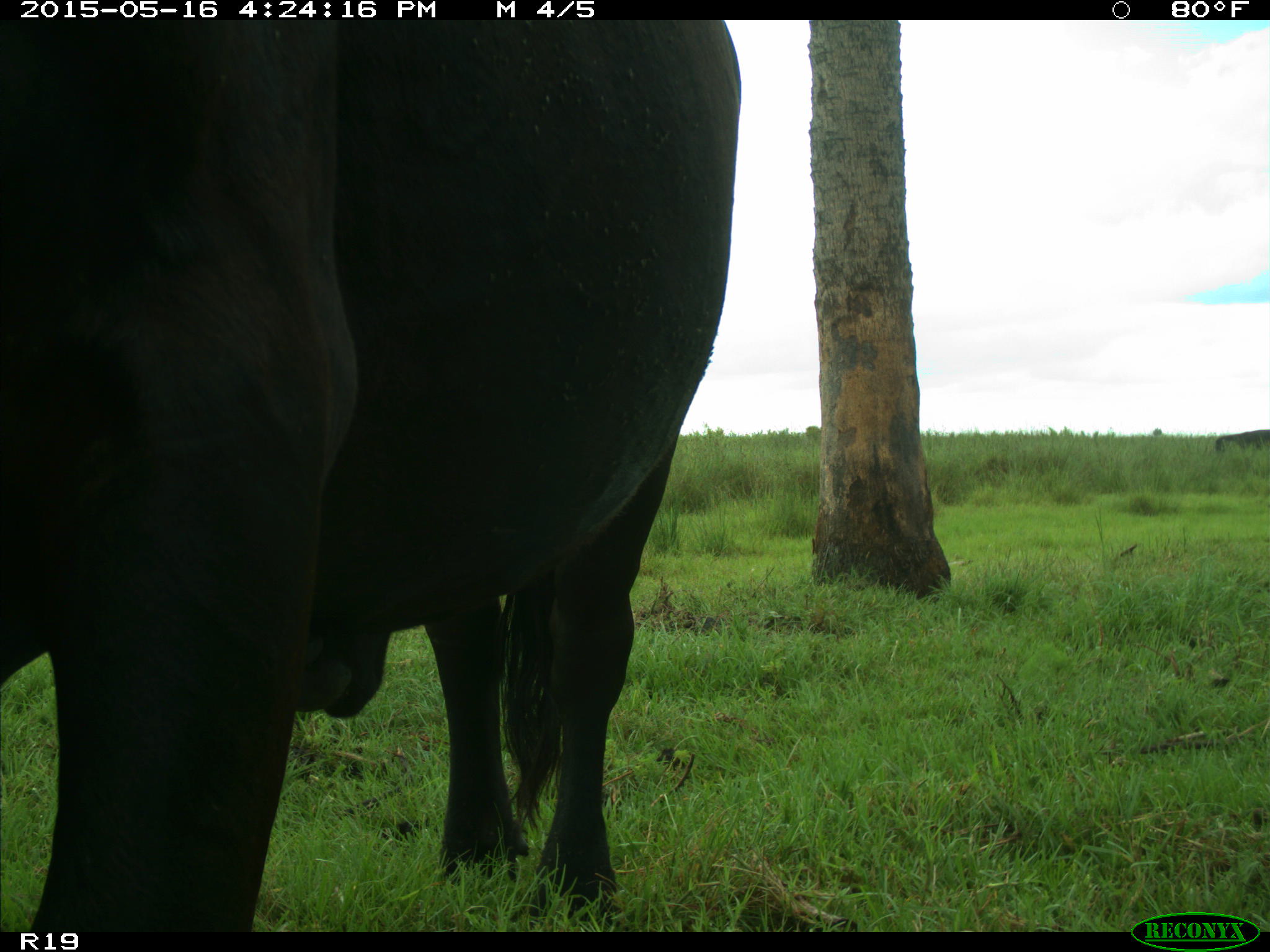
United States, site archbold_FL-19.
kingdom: Animalia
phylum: Chordata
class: Mammalia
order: Artiodactyla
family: Bovidae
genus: Bos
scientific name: Bos taurus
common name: domestic cow